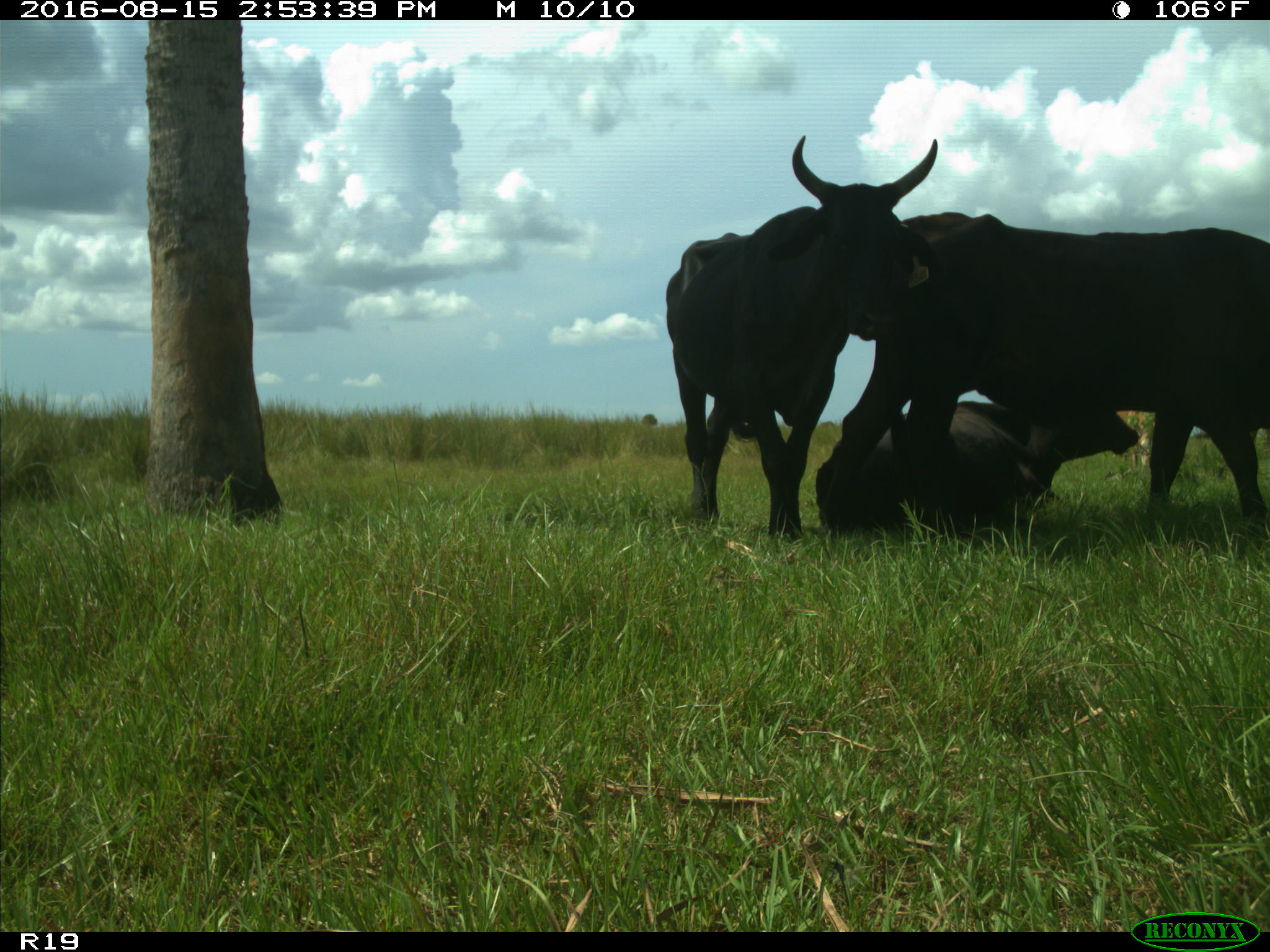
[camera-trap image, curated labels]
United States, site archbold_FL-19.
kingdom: Animalia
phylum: Chordata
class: Mammalia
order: Artiodactyla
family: Bovidae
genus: Bos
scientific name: Bos taurus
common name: domestic cow